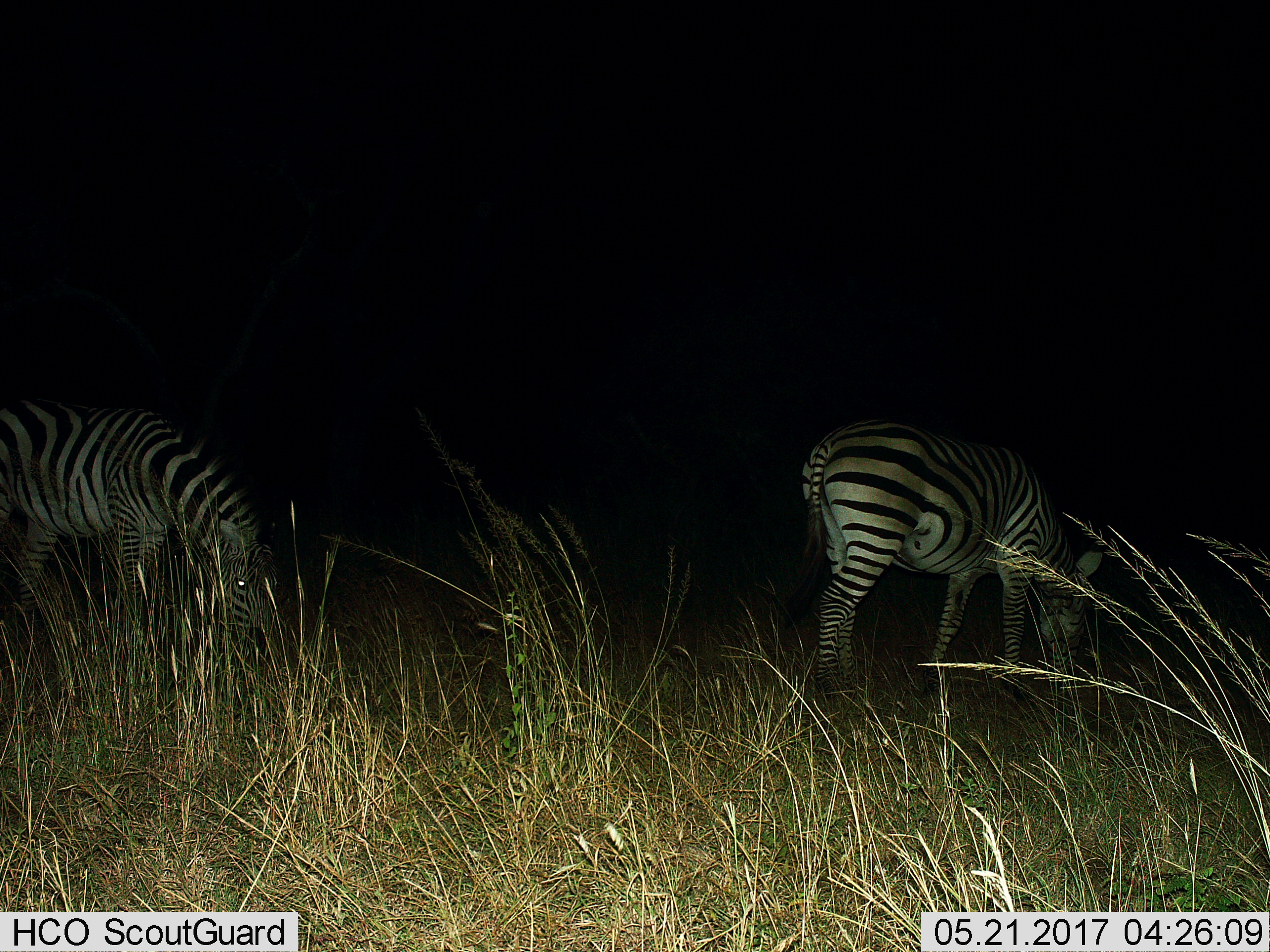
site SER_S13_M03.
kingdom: Animalia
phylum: Chordata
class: Mammalia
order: Perissodactyla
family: Equidae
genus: Equus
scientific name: Equus quagga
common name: plains zebra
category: zebraplains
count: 2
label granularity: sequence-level